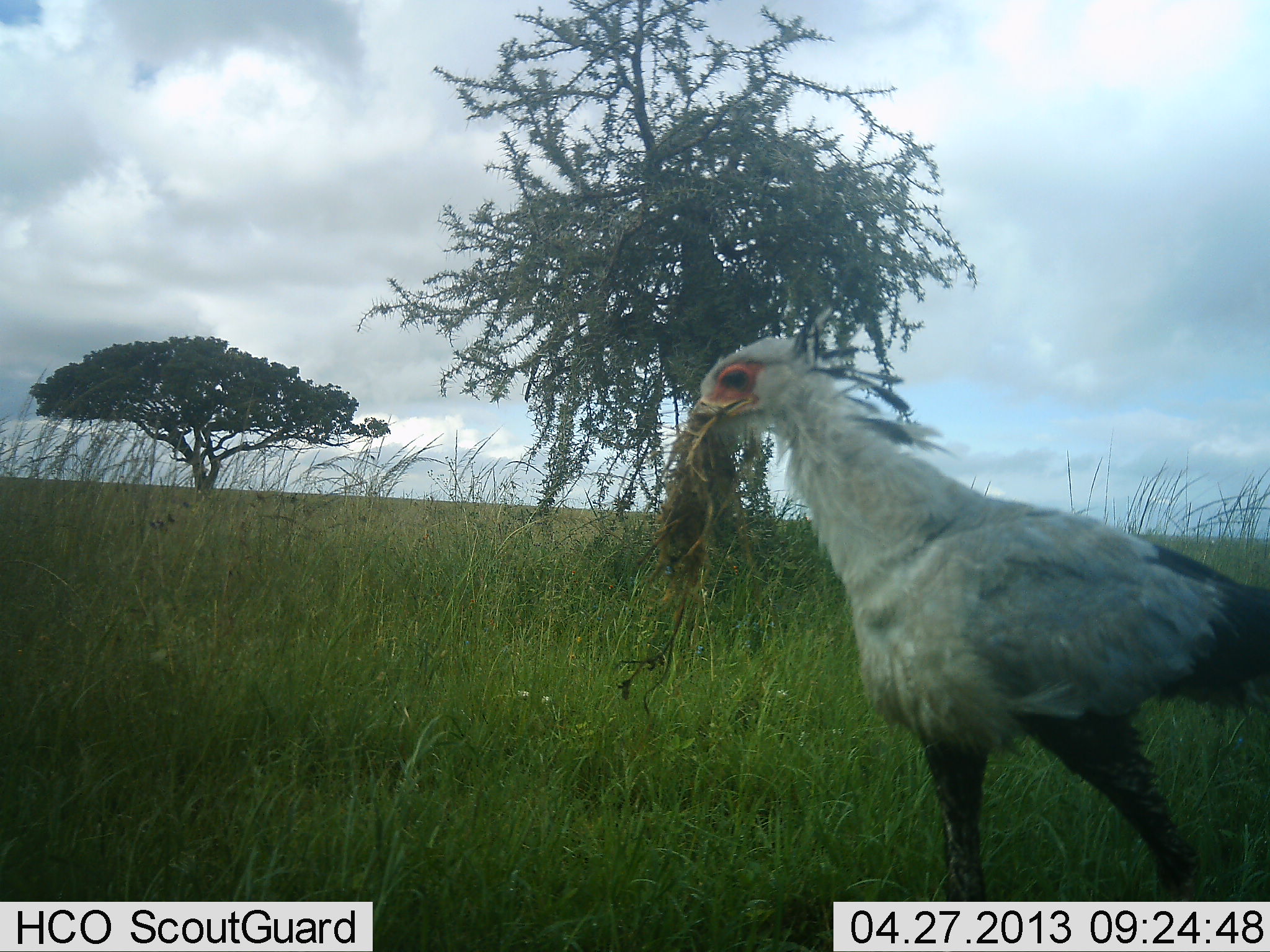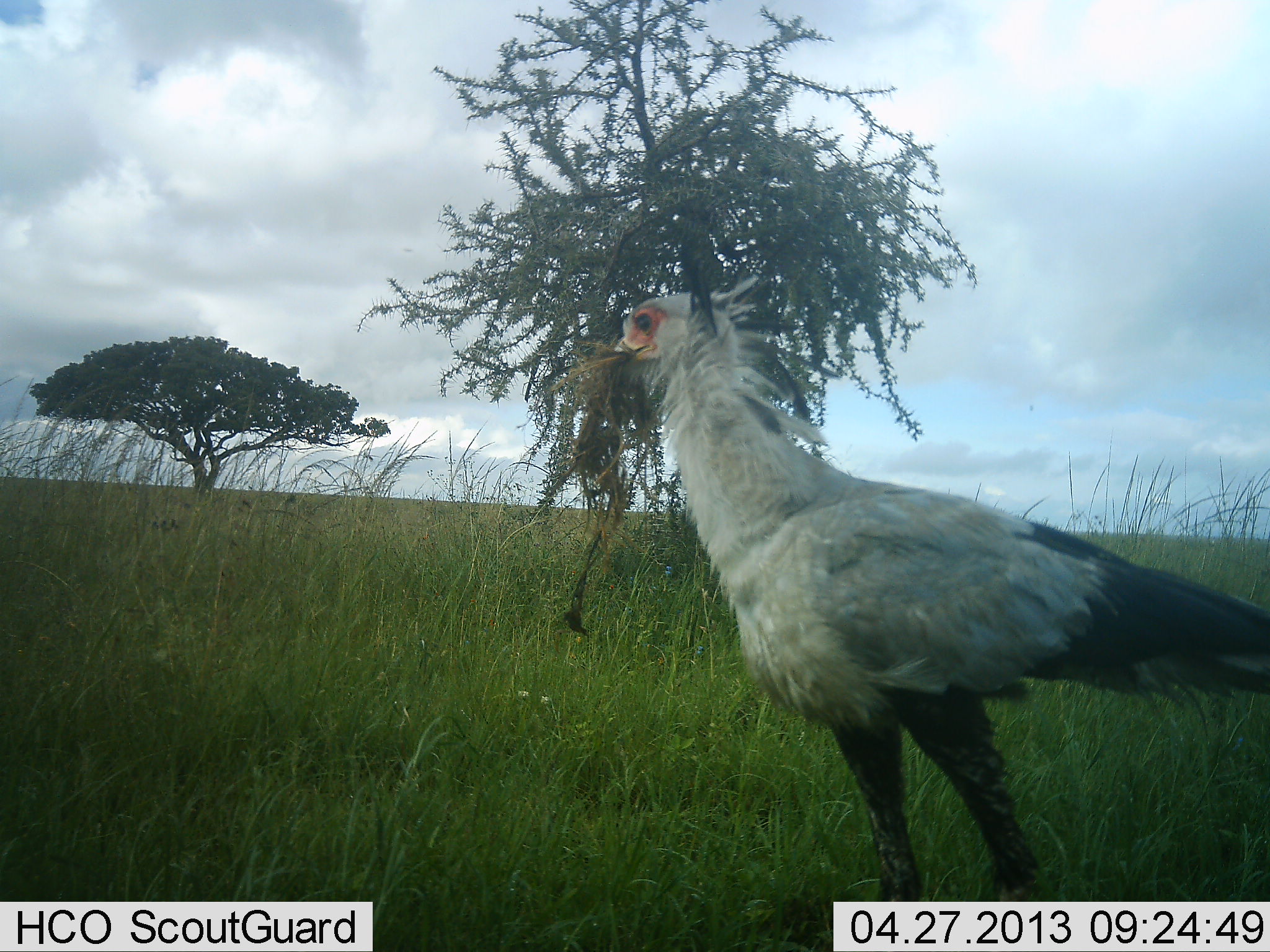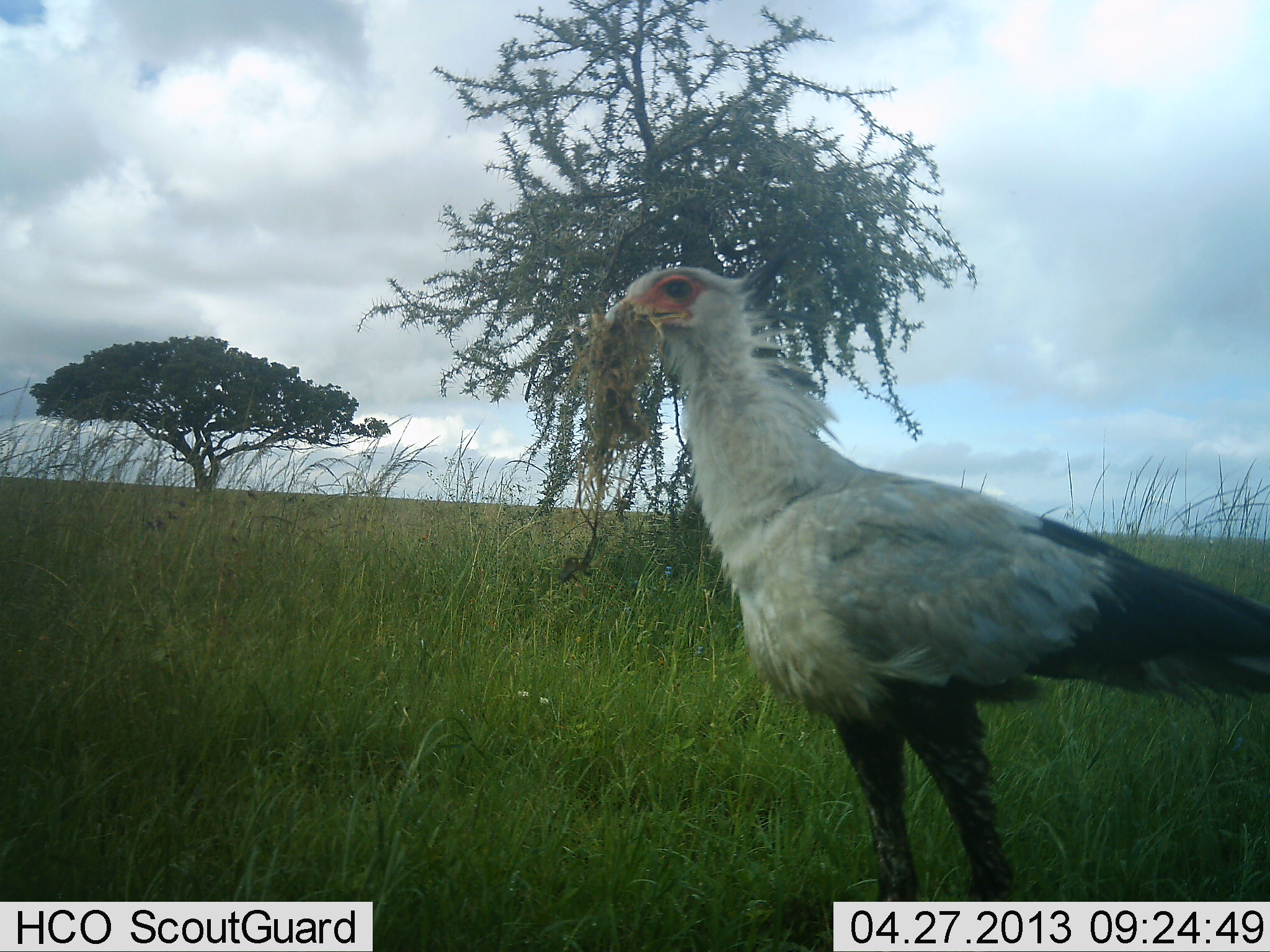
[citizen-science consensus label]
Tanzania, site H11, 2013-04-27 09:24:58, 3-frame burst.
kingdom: Animalia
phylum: Chordata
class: Aves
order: Accipitriformes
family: Sagittariidae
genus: Sagittarius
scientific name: Sagittarius serpentarius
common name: secretary bird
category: secretarybird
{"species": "secretarybird (secretary bird) (Sagittarius serpentarius)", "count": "1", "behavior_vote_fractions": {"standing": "38%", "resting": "0%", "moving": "41%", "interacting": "24%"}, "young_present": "3%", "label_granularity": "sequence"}